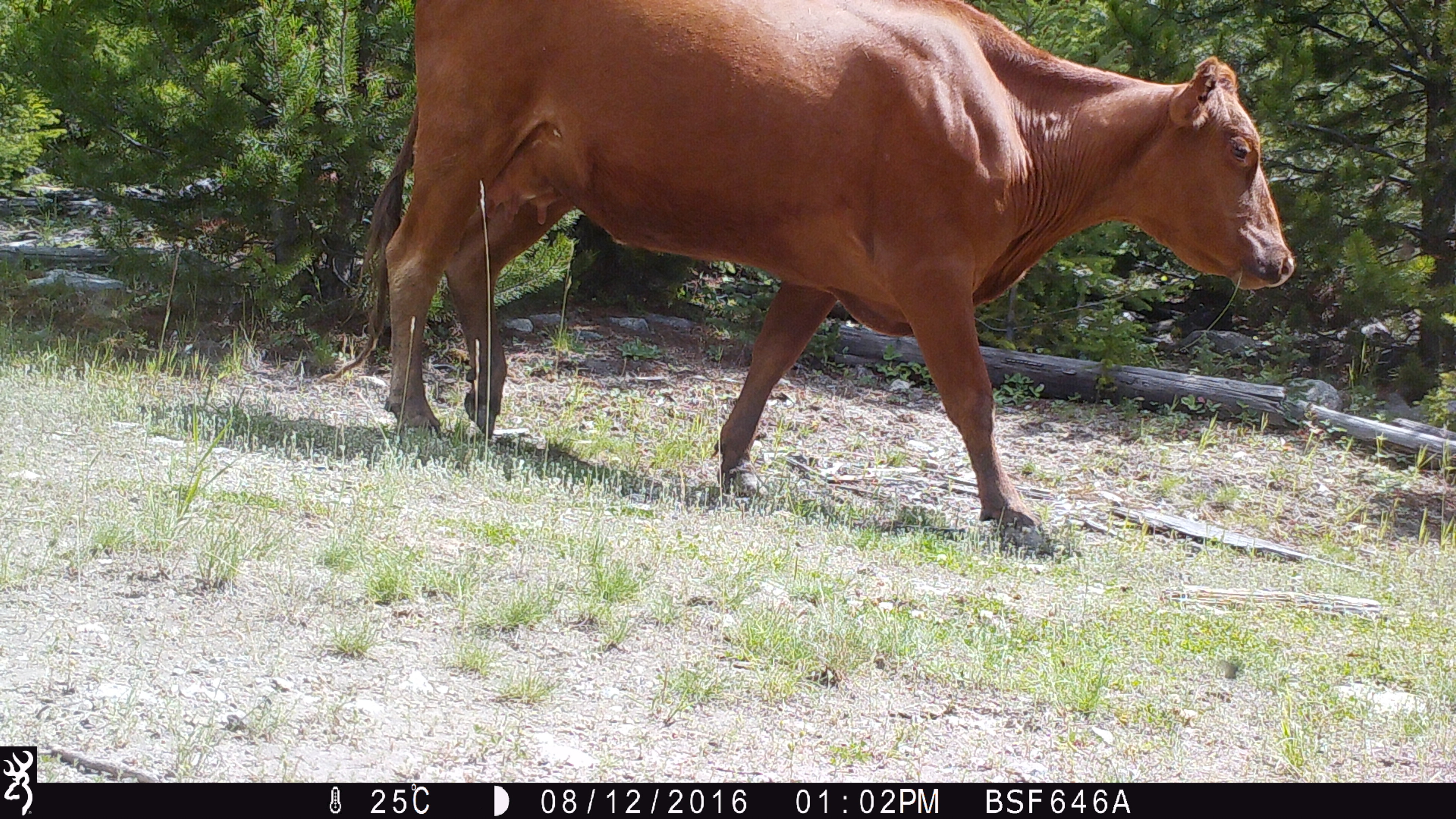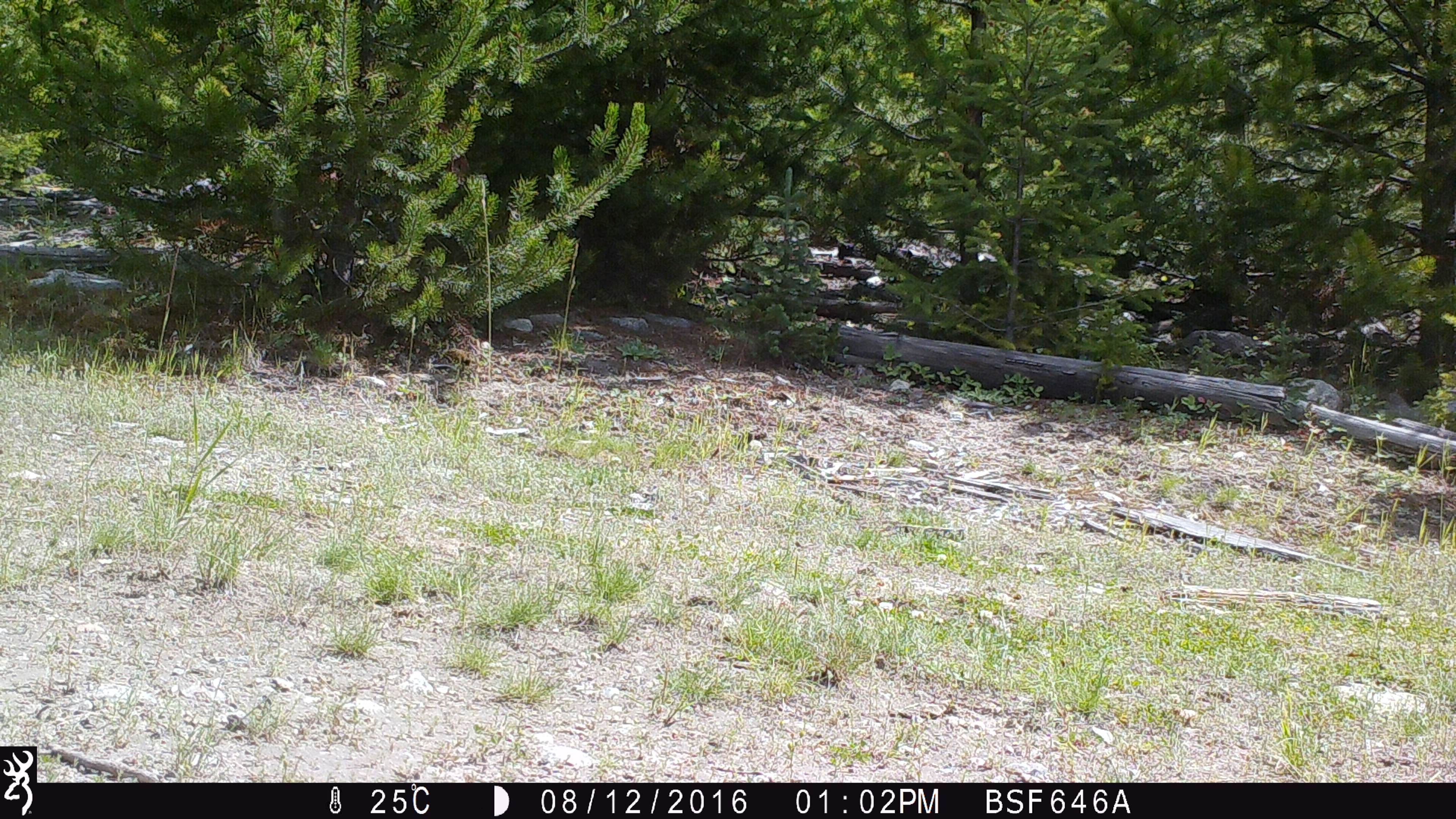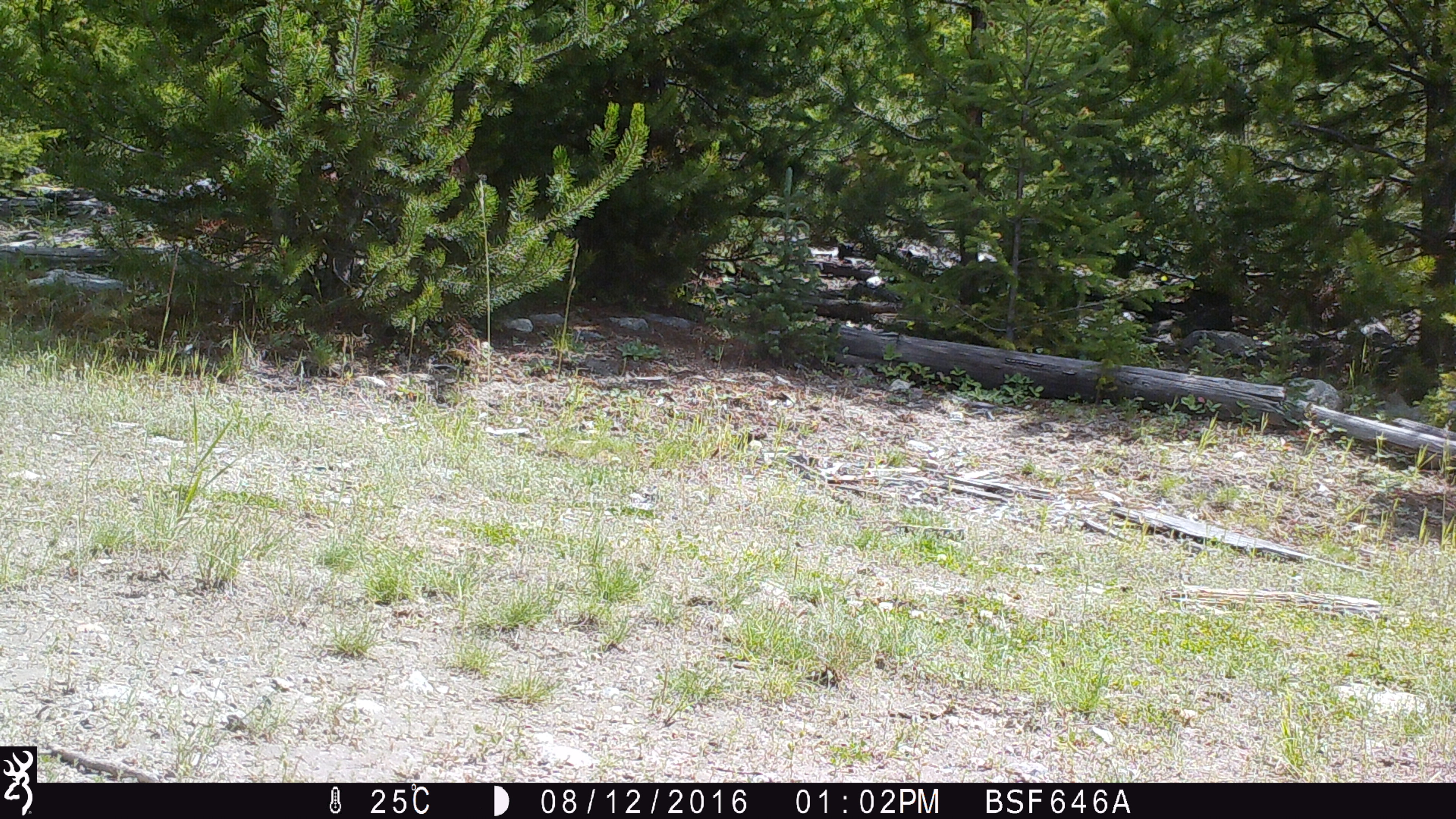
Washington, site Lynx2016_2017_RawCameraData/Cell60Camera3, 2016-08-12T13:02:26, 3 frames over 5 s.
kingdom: Animalia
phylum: Chordata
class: Mammalia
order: Artiodactyla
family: Bovidae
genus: Bos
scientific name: Bos taurus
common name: domestic cattle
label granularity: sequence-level